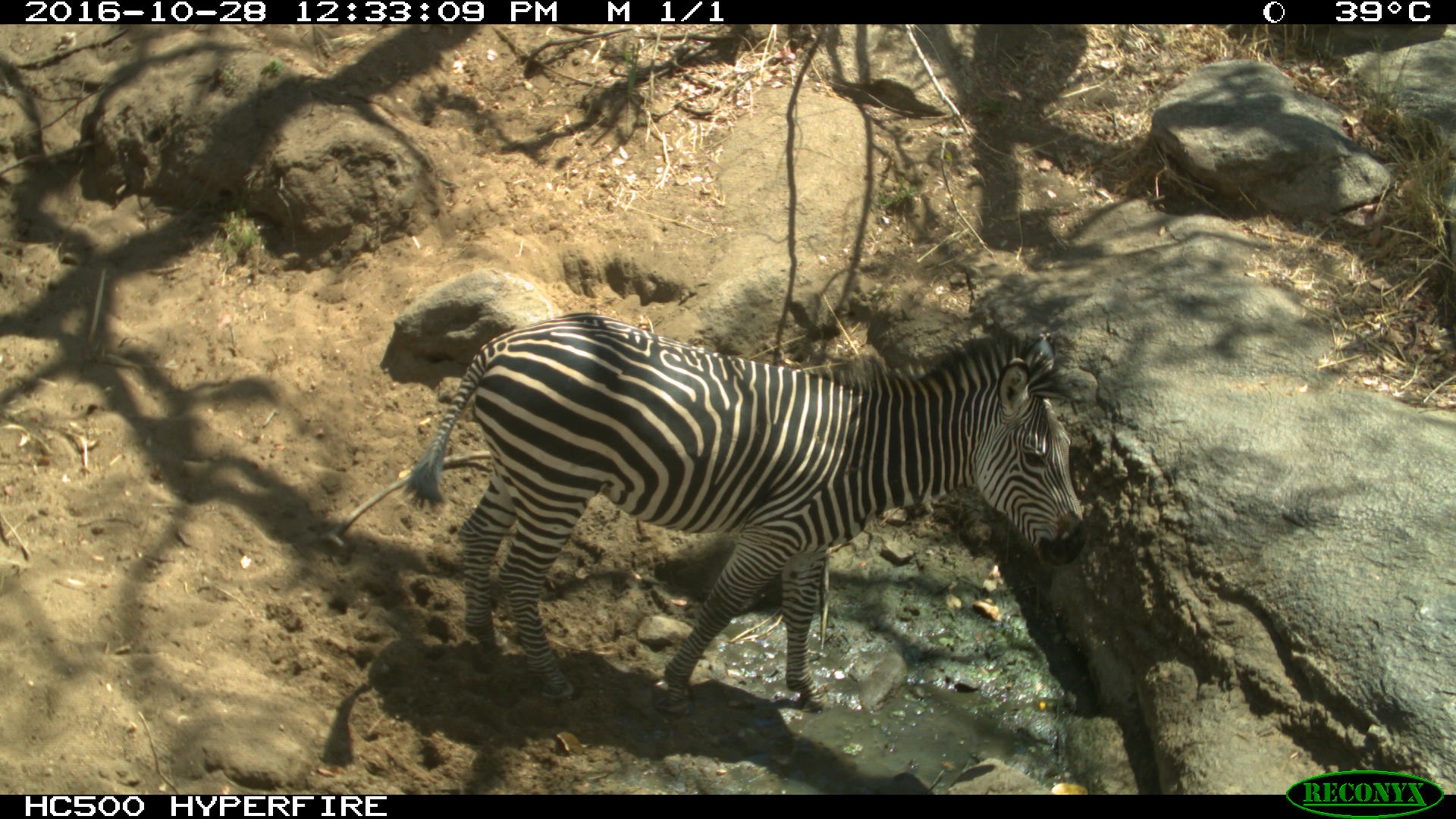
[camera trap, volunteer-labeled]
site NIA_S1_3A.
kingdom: Animalia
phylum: Chordata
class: Mammalia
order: Perissodactyla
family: Equidae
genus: Equus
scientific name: Equus quagga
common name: plains zebra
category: zebraplains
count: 1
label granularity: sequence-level